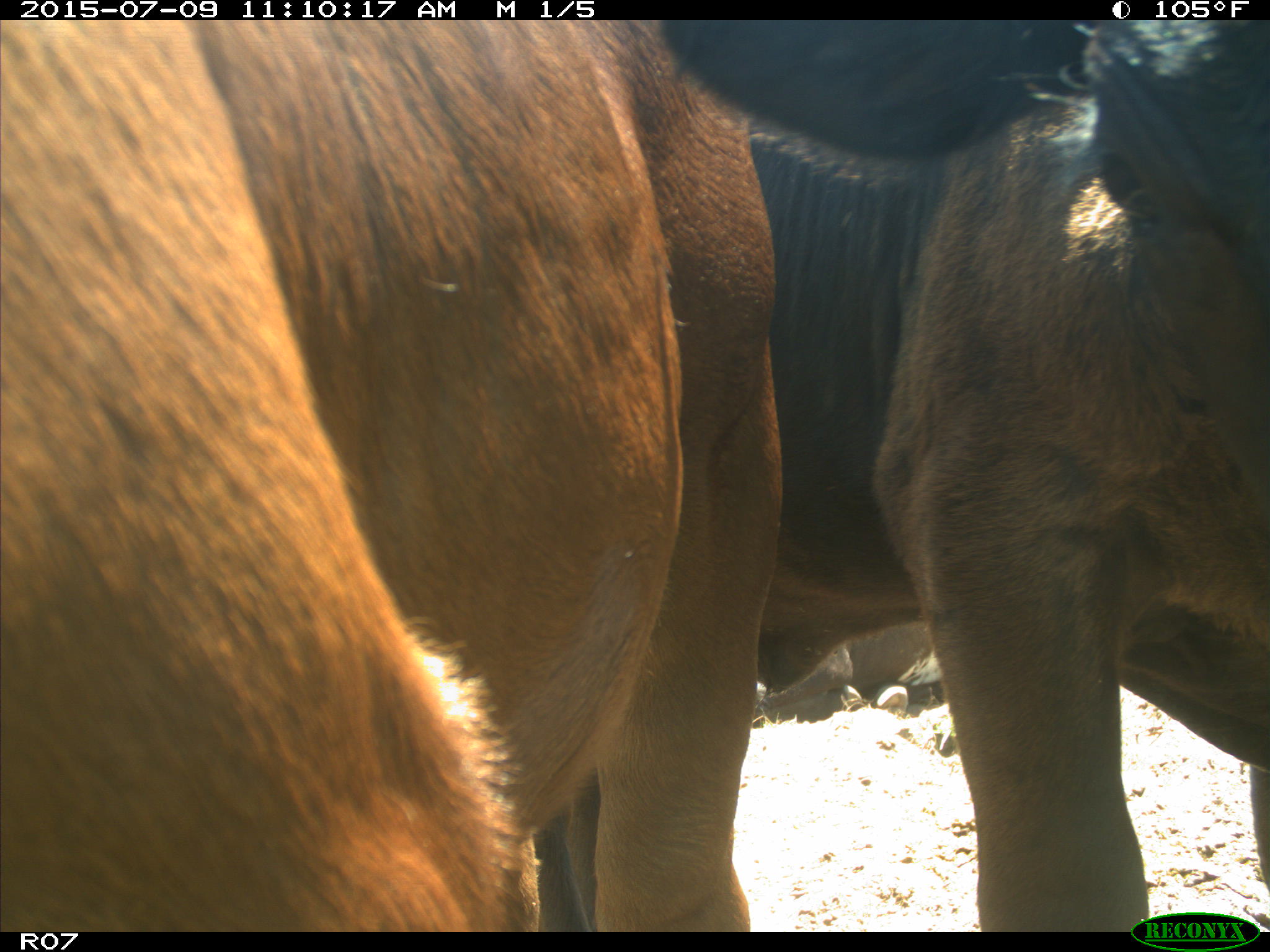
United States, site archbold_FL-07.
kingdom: Animalia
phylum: Chordata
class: Mammalia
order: Artiodactyla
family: Bovidae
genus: Bos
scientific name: Bos taurus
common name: domestic cow